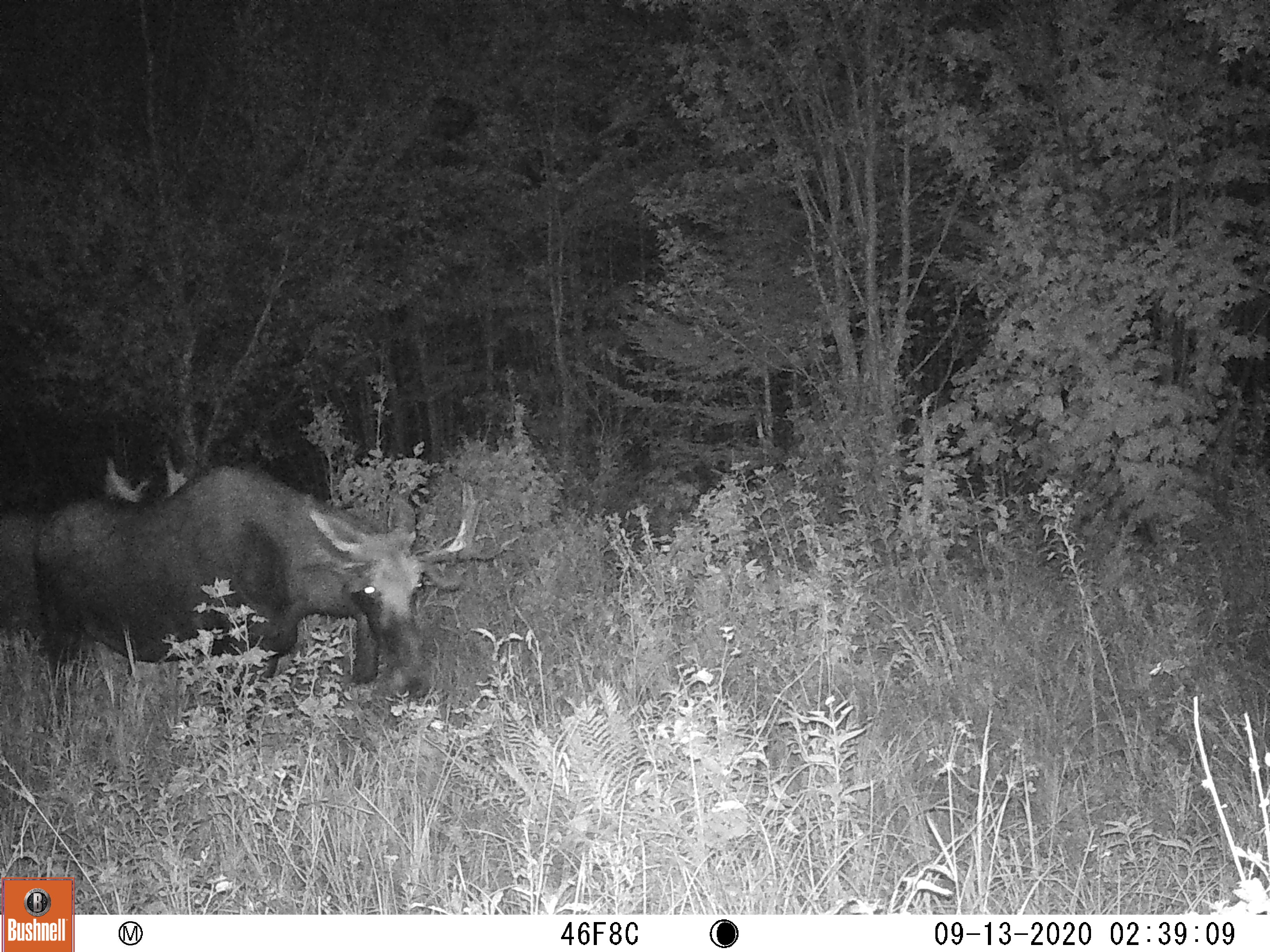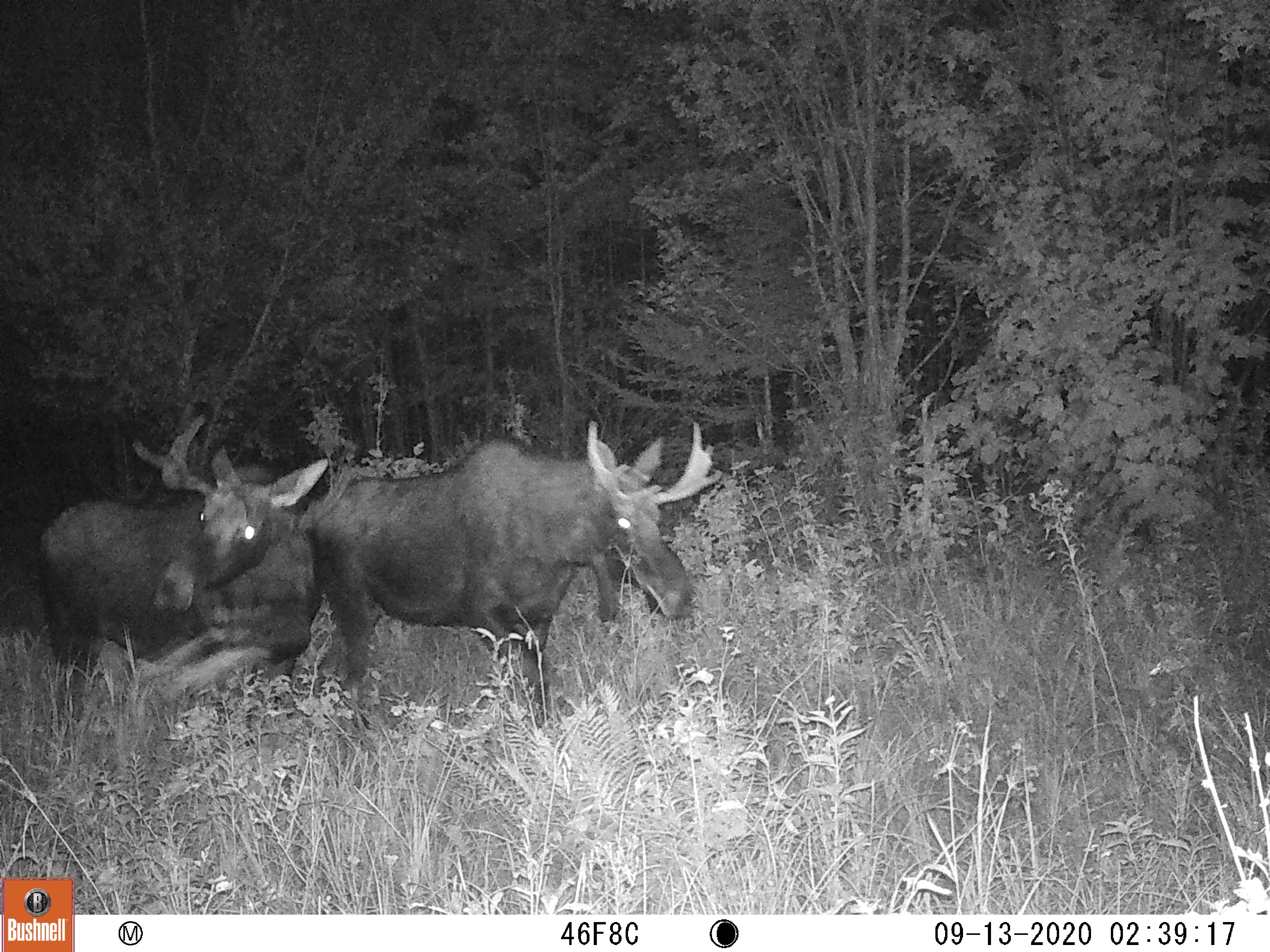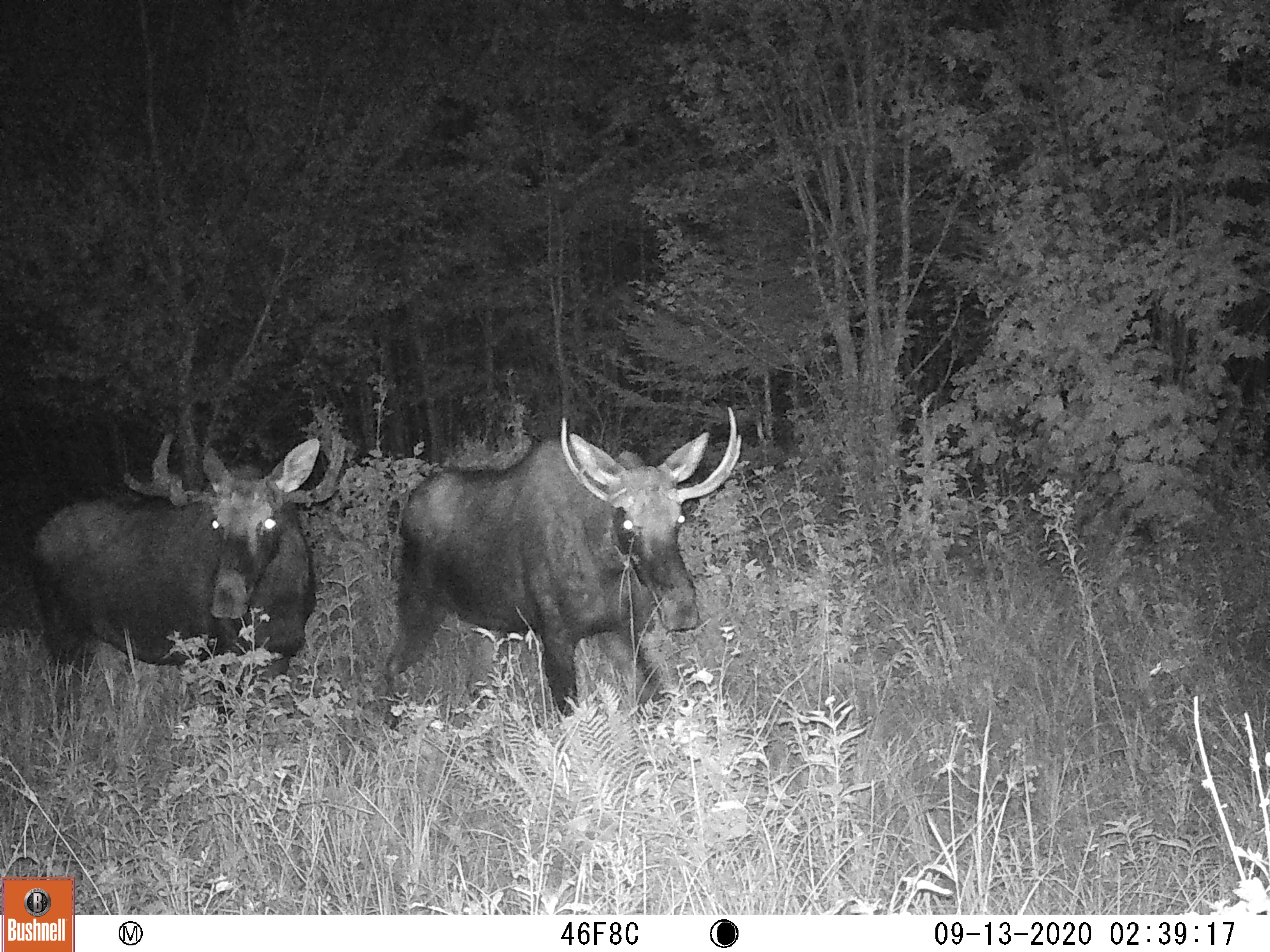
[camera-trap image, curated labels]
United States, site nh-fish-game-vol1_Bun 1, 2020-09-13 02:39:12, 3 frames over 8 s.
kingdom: Animalia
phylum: Chordata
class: Mammalia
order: Artiodactyla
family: Cervidae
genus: Alces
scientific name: Alces alces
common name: moose